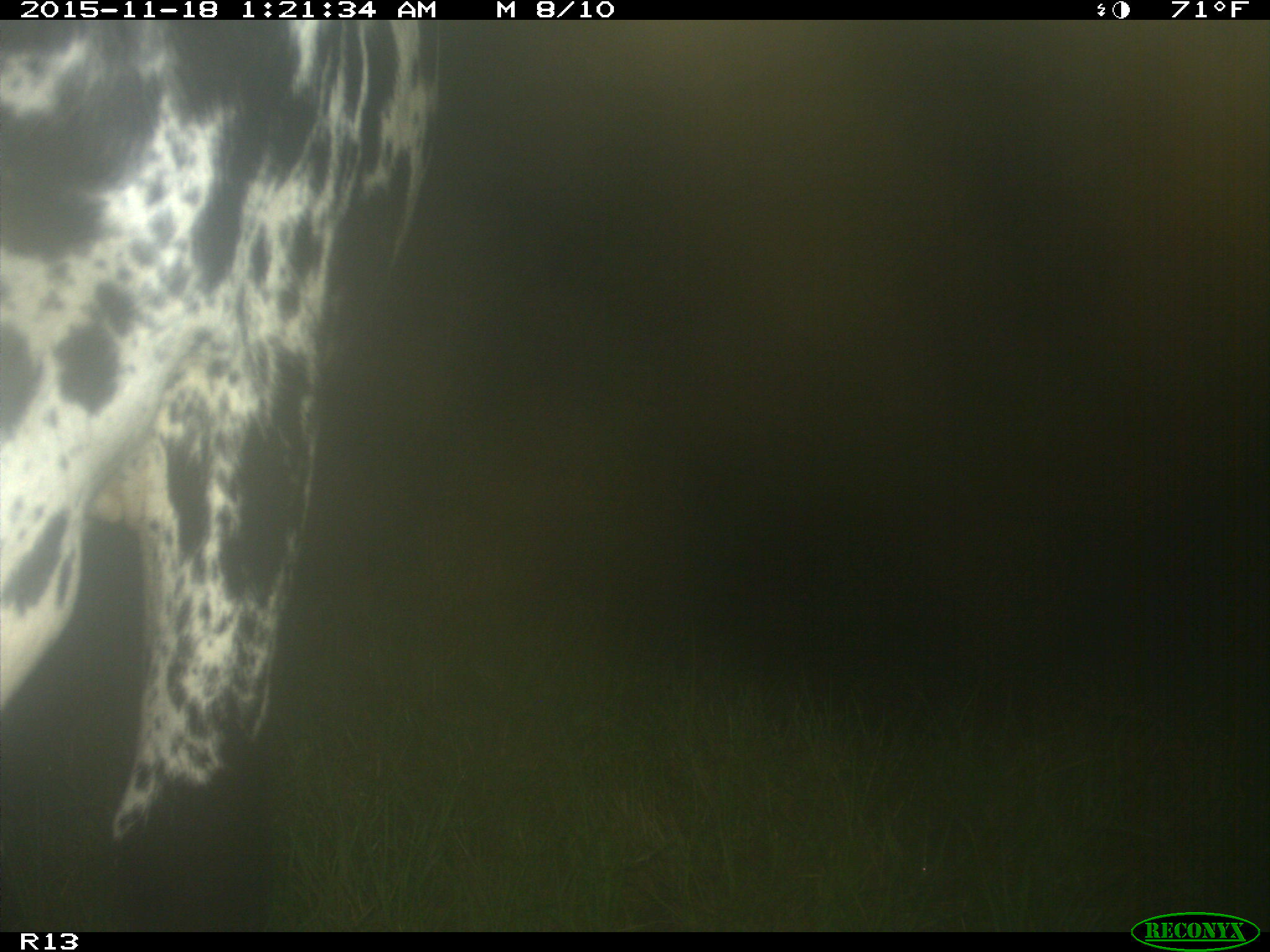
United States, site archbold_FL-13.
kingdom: Animalia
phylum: Chordata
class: Mammalia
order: Artiodactyla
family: Bovidae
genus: Bos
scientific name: Bos taurus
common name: domestic cow